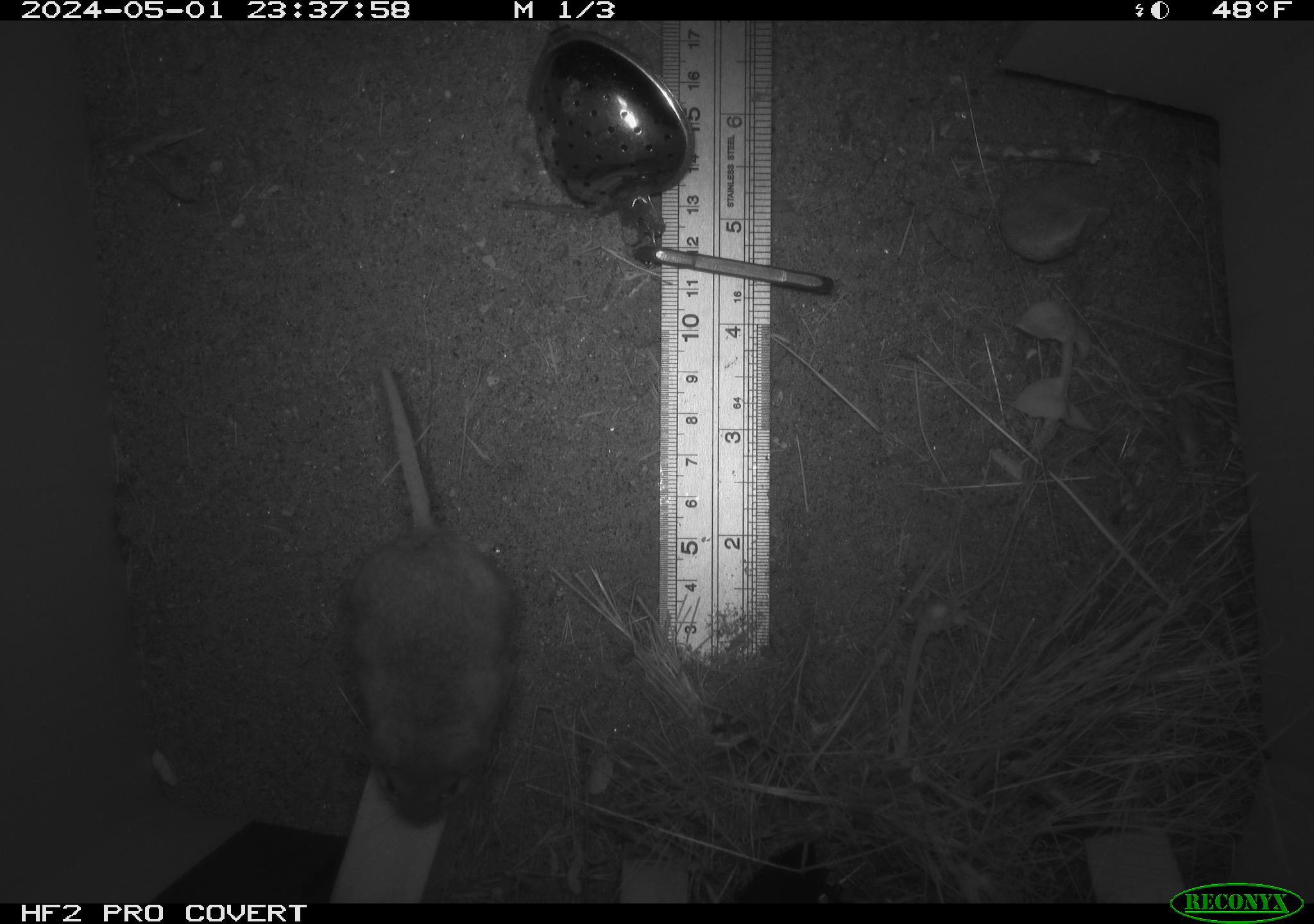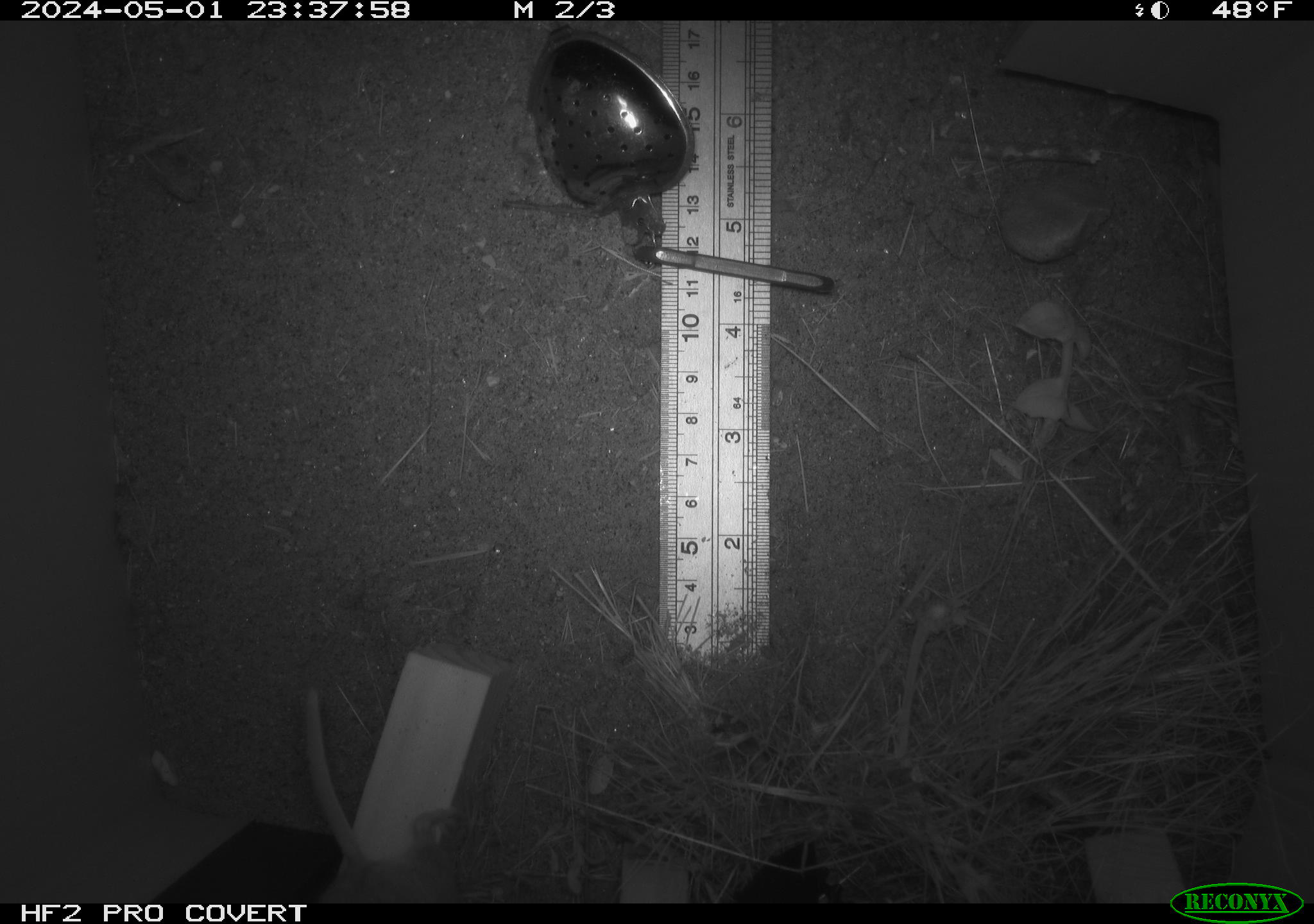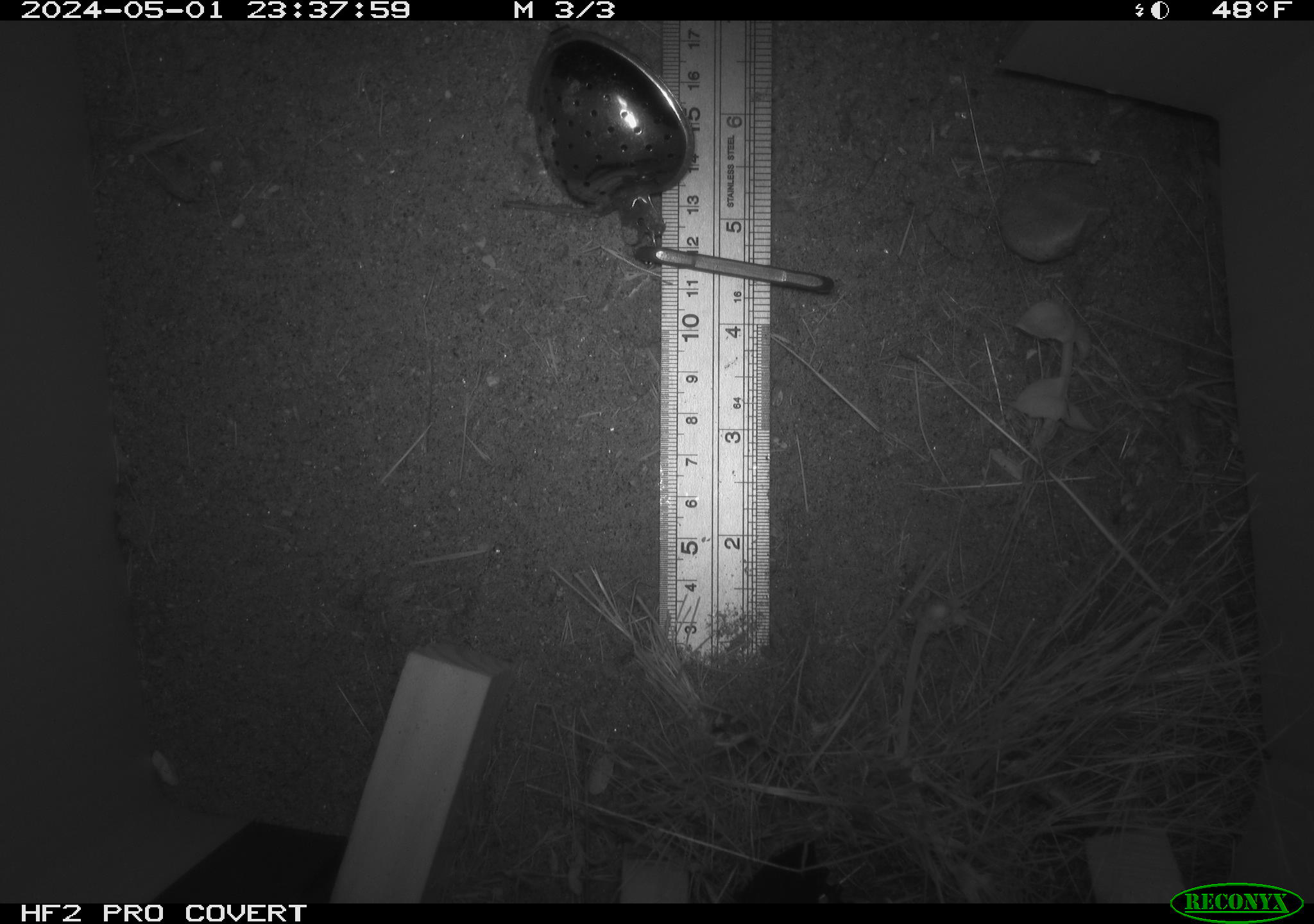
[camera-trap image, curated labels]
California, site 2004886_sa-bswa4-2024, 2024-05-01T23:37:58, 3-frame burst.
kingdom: Animalia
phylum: Chordata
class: Mammalia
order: Rodentia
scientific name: Rodentia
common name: mouse species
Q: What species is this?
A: Mouse species (Rodentia).